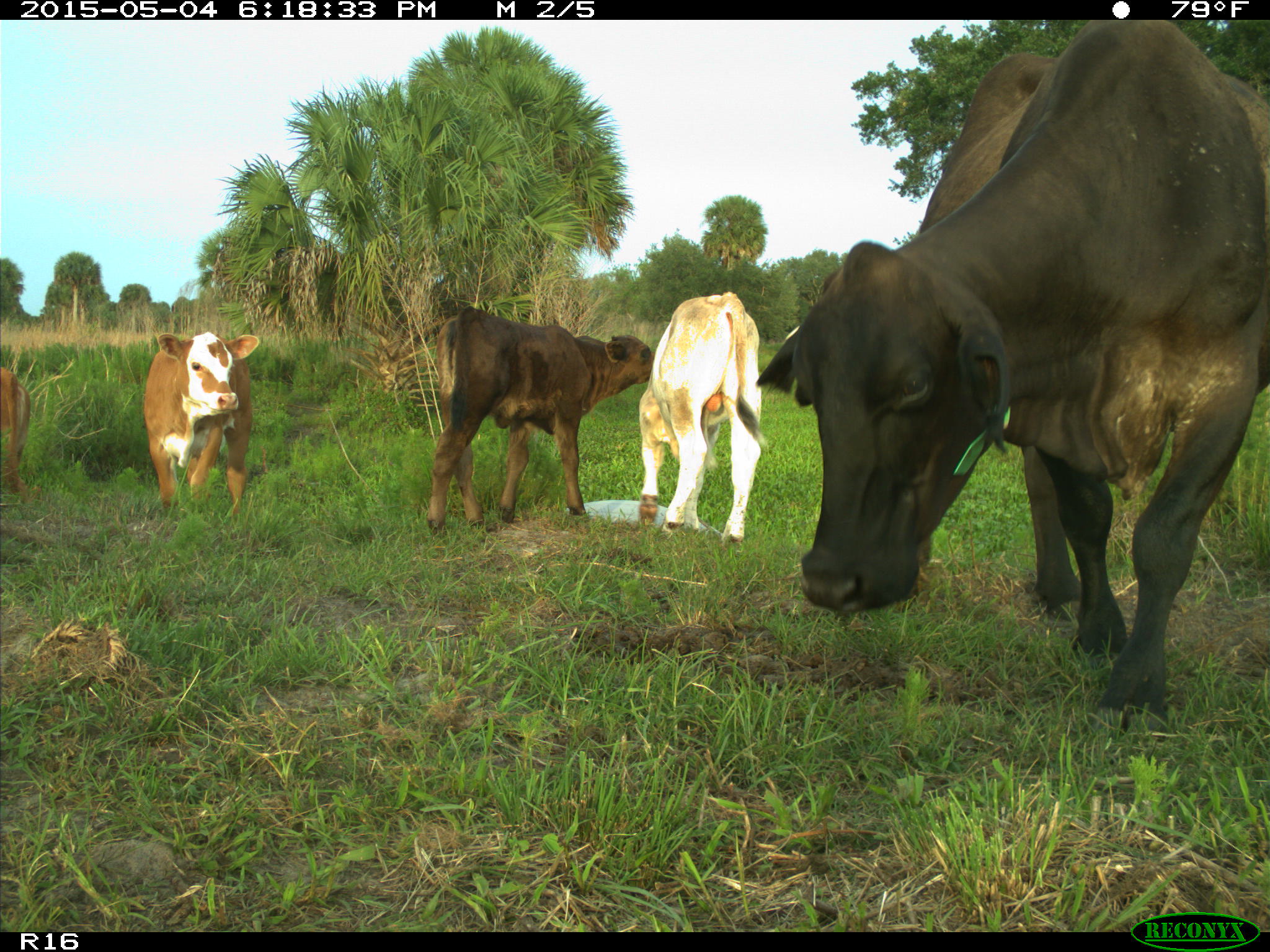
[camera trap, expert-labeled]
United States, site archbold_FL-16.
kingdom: Animalia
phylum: Chordata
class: Mammalia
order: Artiodactyla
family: Bovidae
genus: Bos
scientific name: Bos taurus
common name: domestic cow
Bos taurus (domestic cow).